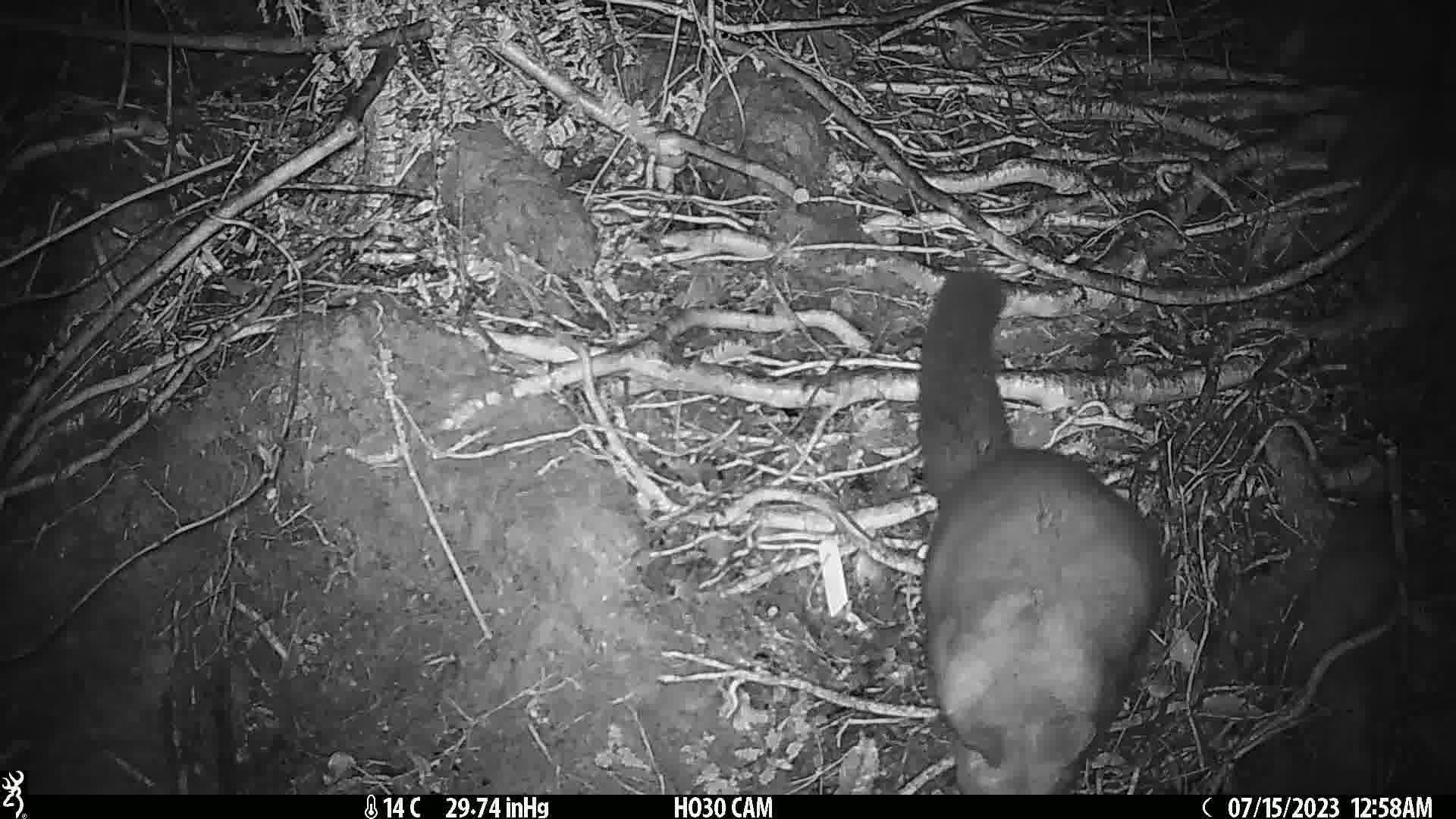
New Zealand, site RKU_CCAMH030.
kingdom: Animalia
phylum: Chordata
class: Mammalia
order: Diprotodontia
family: Phalangeridae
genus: Trichosurus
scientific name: Trichosurus vulpecula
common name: common brushtail possum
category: possum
Possum (common brushtail possum) (Trichosurus vulpecula).